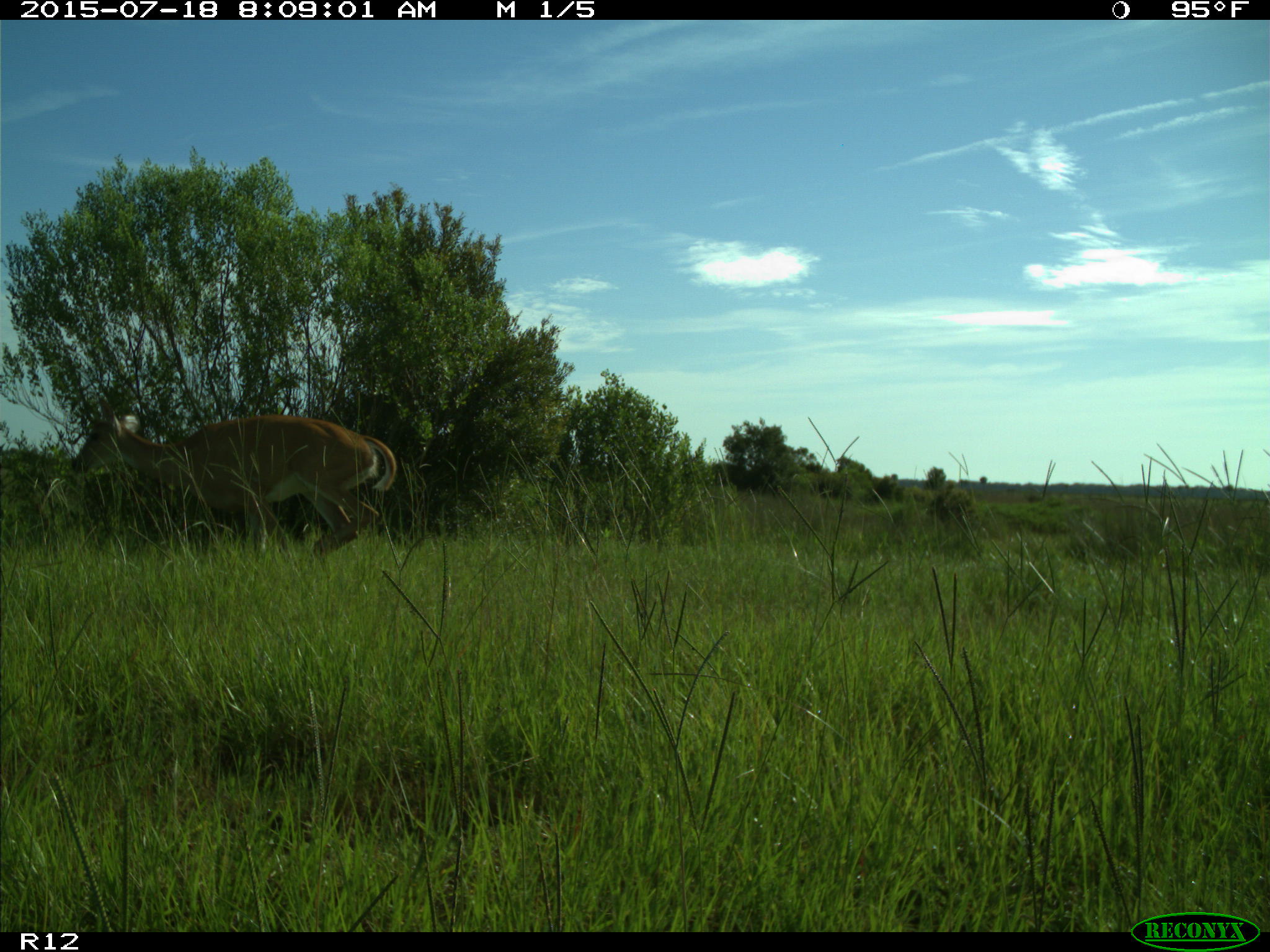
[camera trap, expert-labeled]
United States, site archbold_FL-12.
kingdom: Animalia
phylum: Chordata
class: Mammalia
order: Artiodactyla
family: Cervidae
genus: Odocoileus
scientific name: Odocoileus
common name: deer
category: unidentified deer